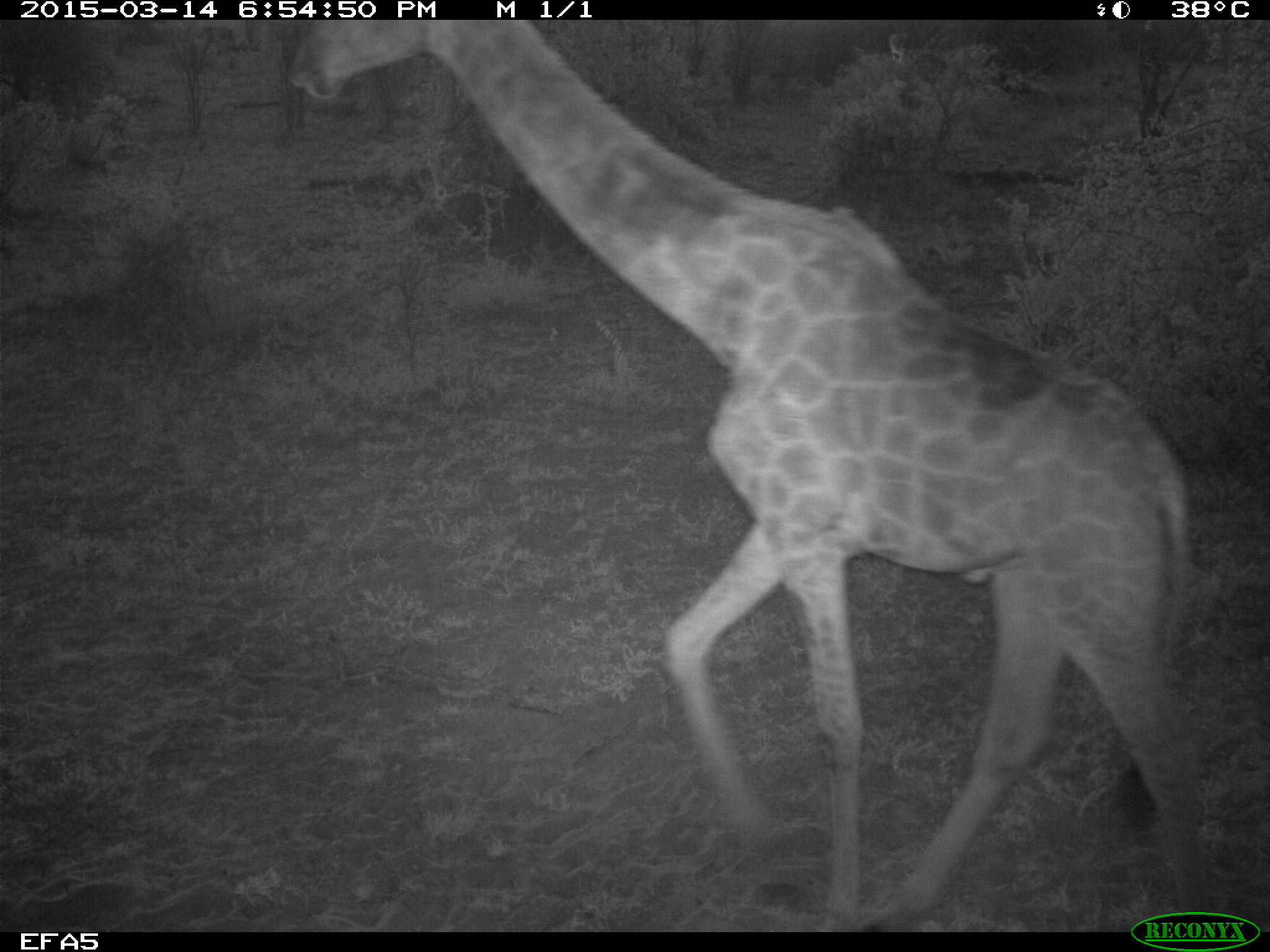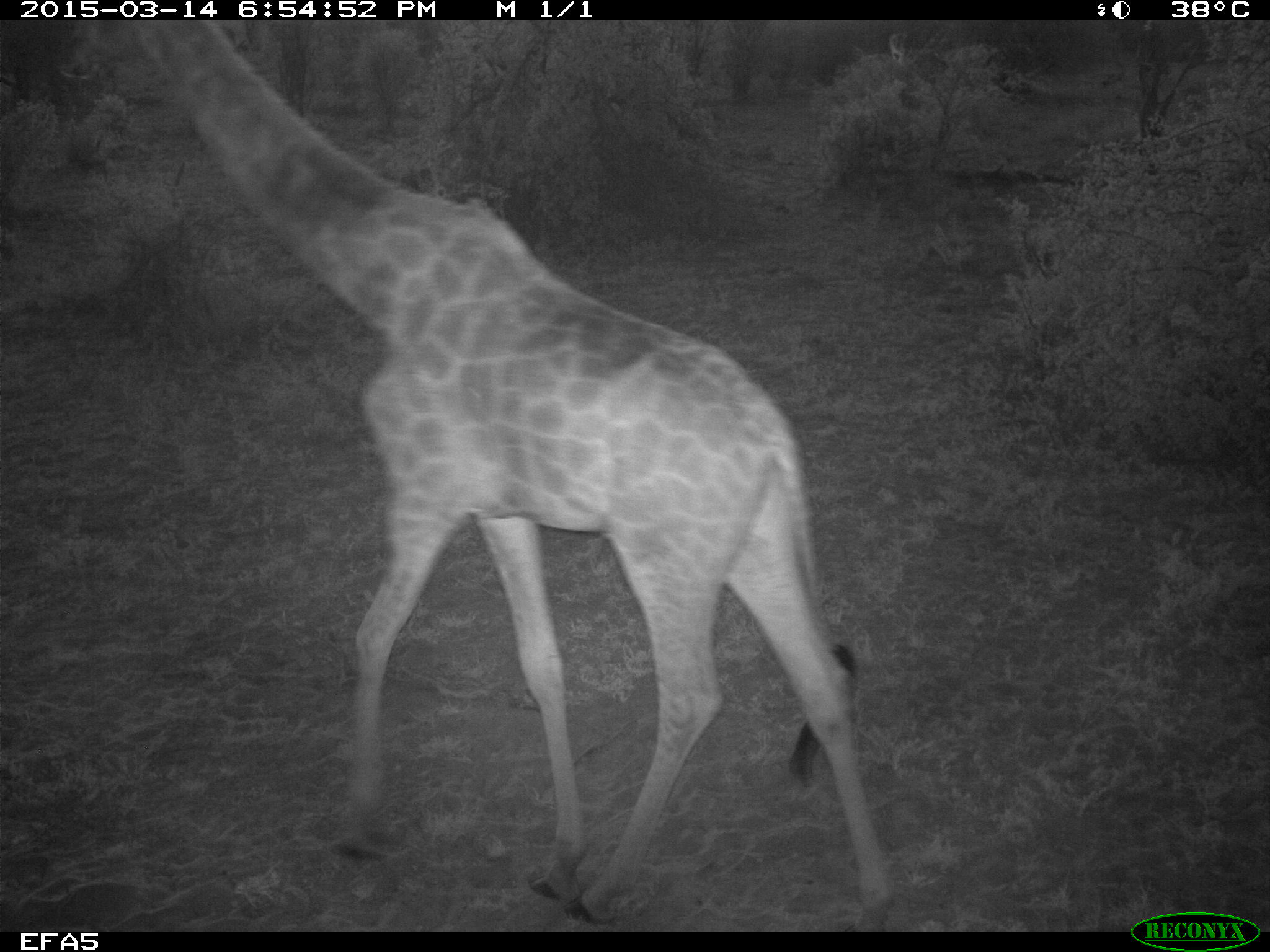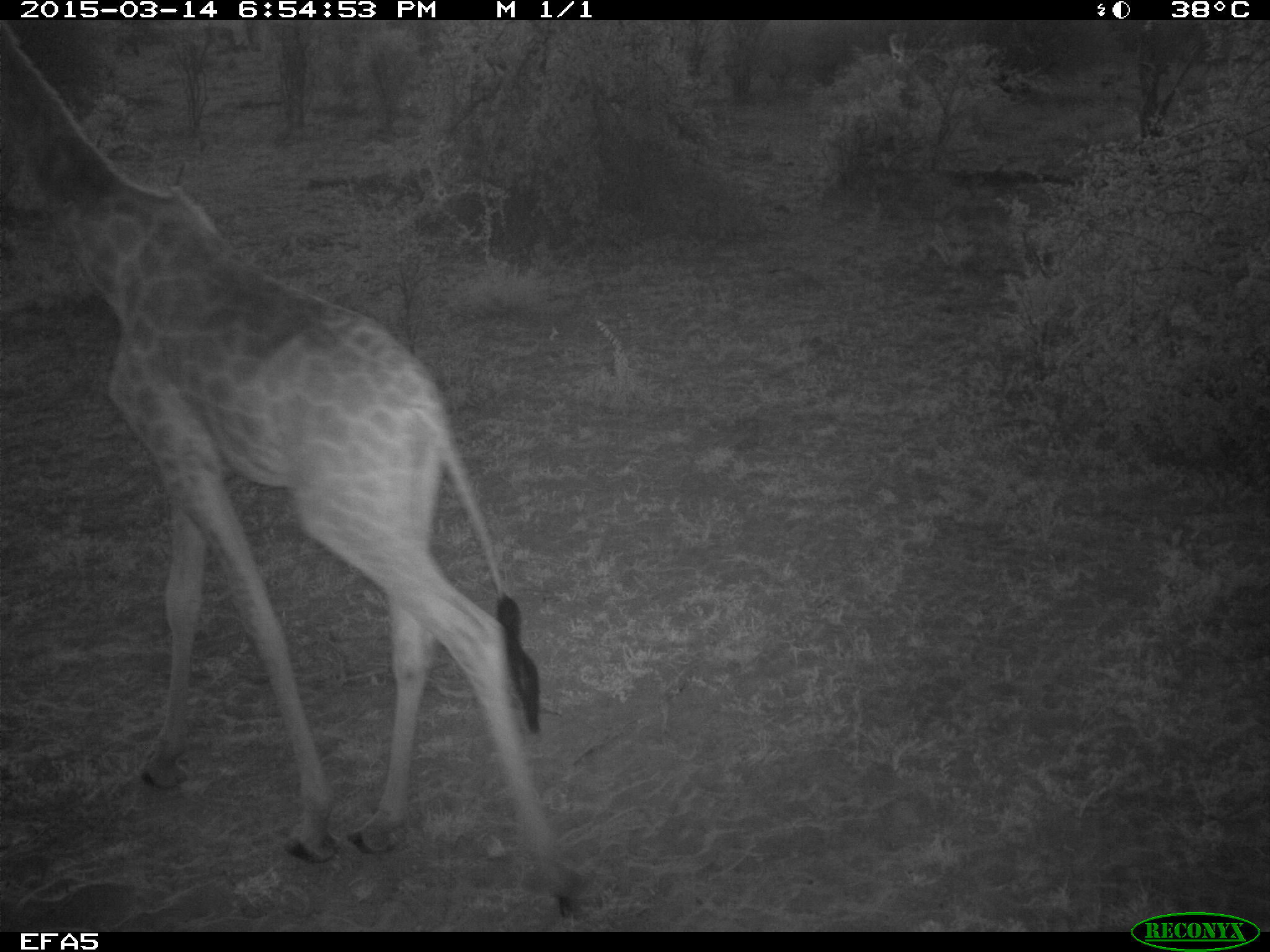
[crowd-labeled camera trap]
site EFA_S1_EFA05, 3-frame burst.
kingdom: Animalia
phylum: Chordata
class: Mammalia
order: Artiodactyla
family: Giraffidae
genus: Giraffa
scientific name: Giraffa camelopardalis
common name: giraffe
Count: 1.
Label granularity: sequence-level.